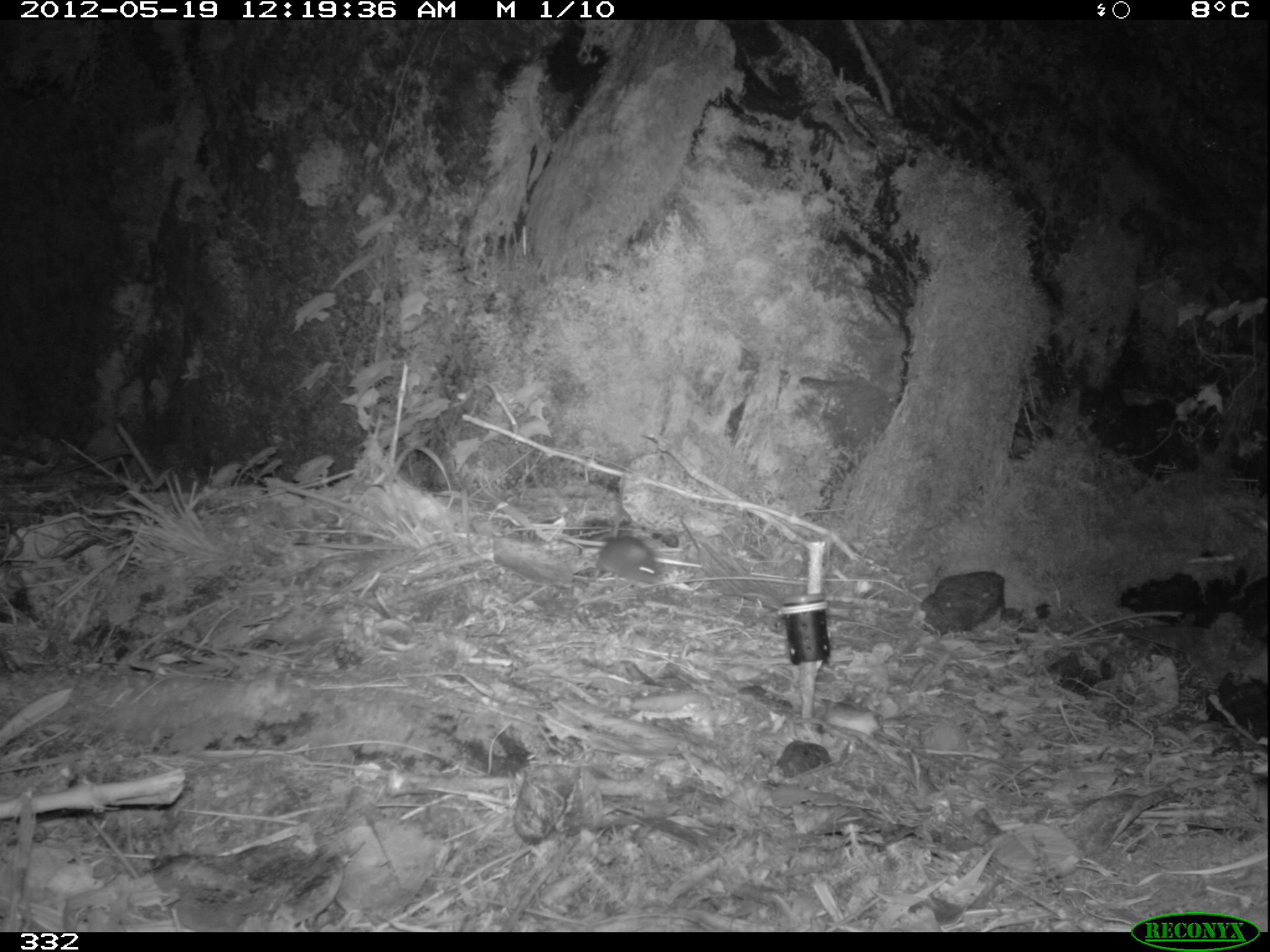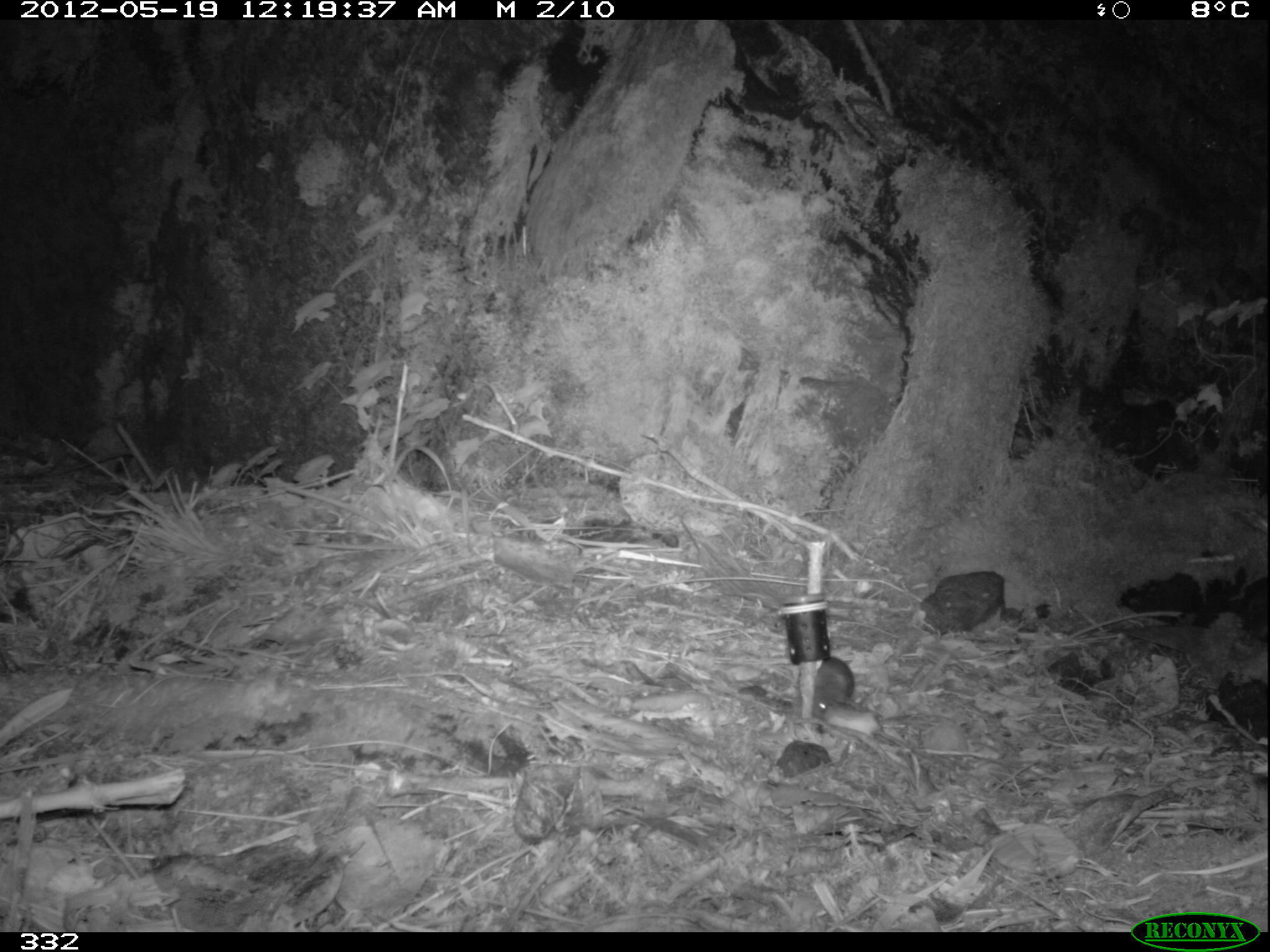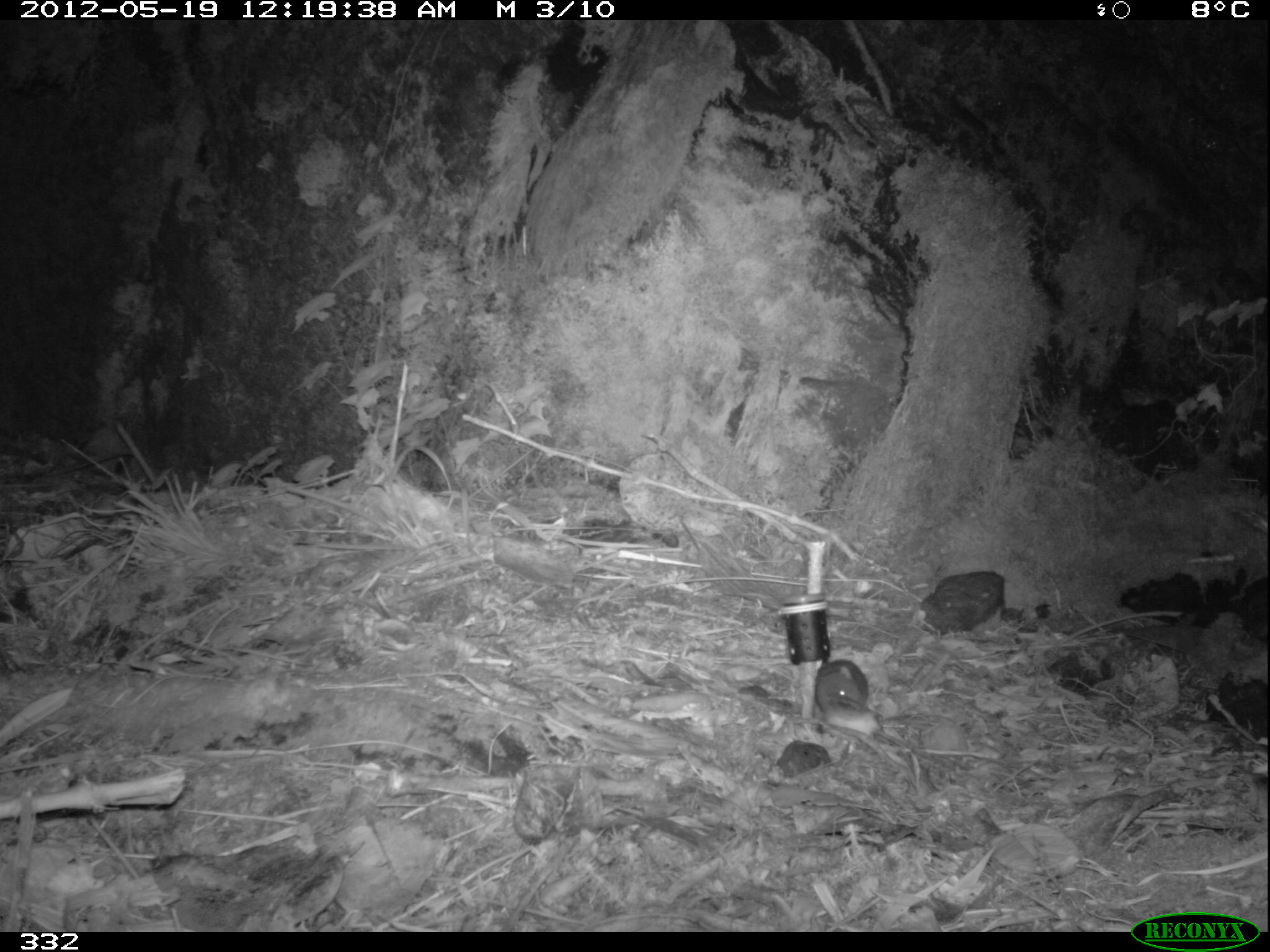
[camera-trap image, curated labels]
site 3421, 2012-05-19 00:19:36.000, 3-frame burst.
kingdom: Animalia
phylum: Chordata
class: Mammalia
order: Rodentia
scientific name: Rodentia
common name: rodents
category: unknown rodent